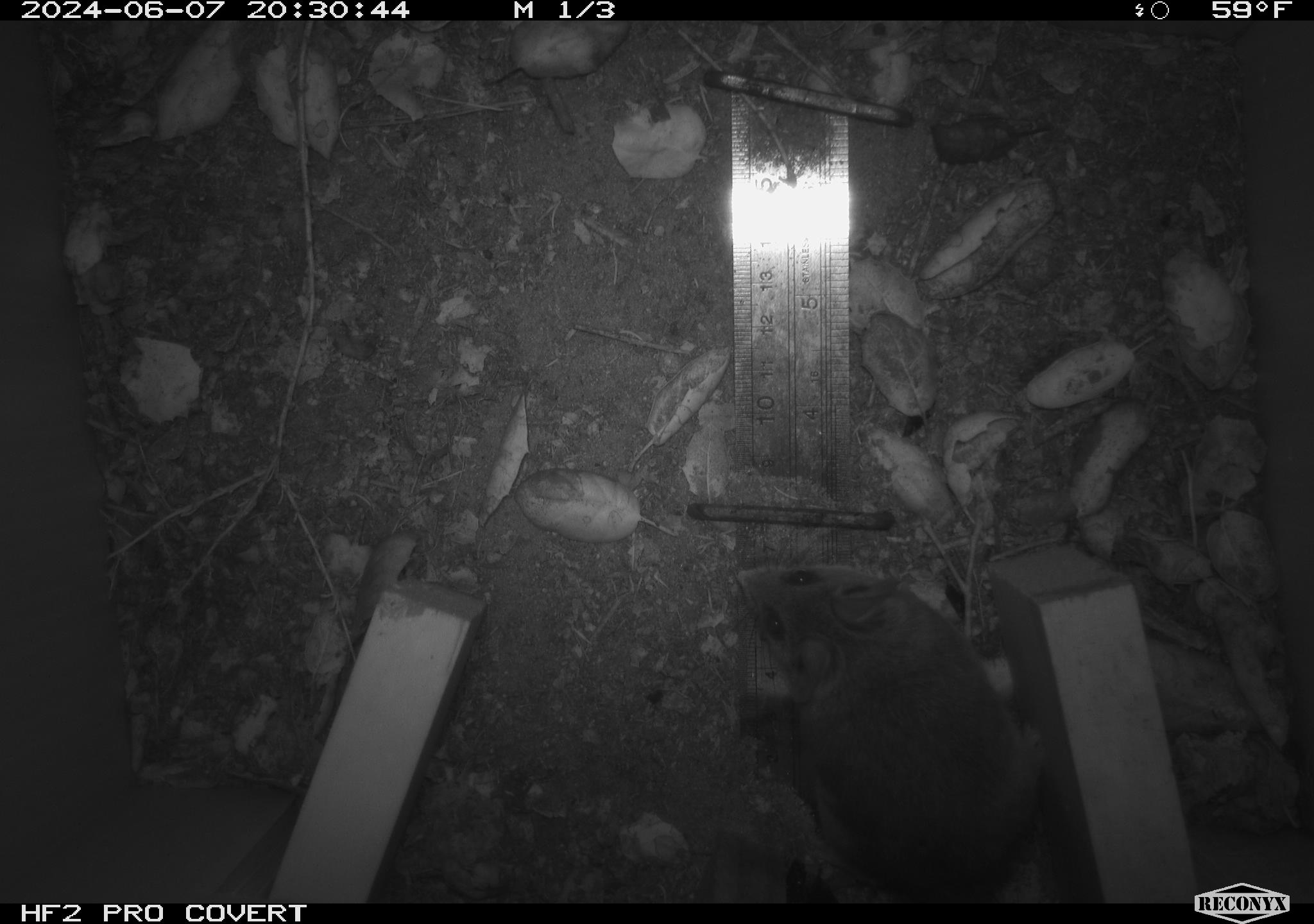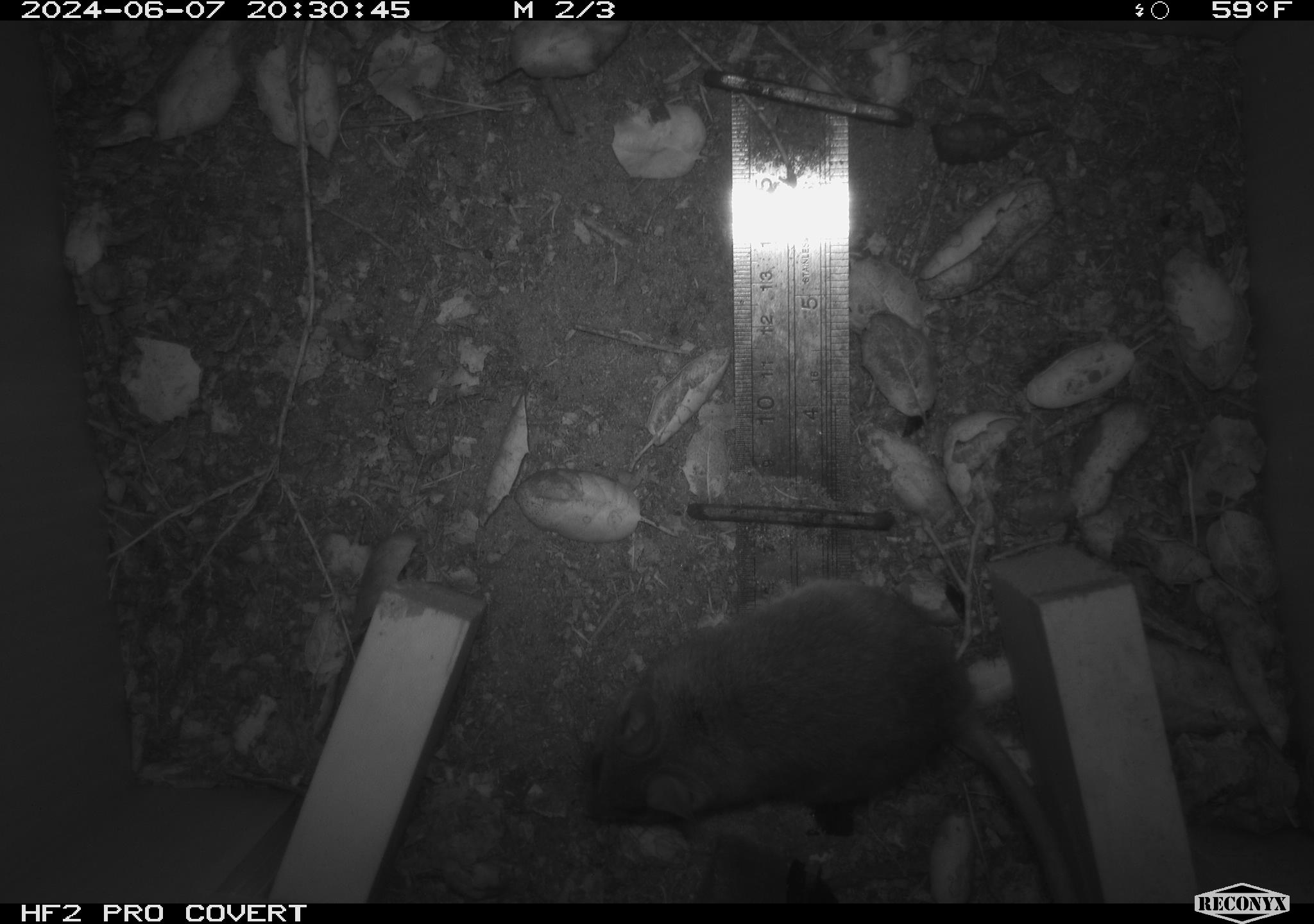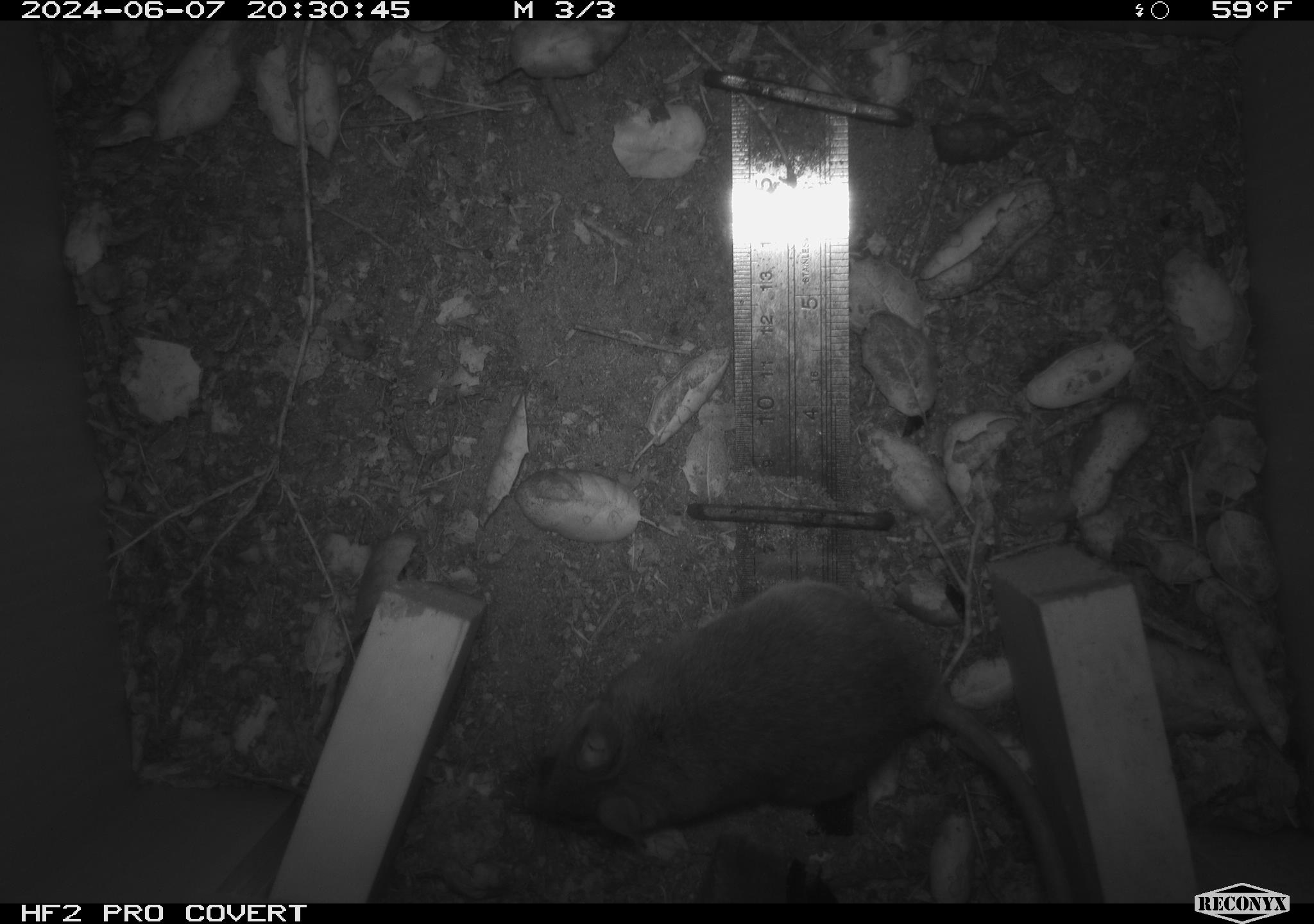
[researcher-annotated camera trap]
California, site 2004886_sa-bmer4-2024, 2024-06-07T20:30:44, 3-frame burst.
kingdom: Animalia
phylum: Chordata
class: Mammalia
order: Rodentia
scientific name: Rodentia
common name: woodrat or rat or mouse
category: woodrat or rat or mouse species